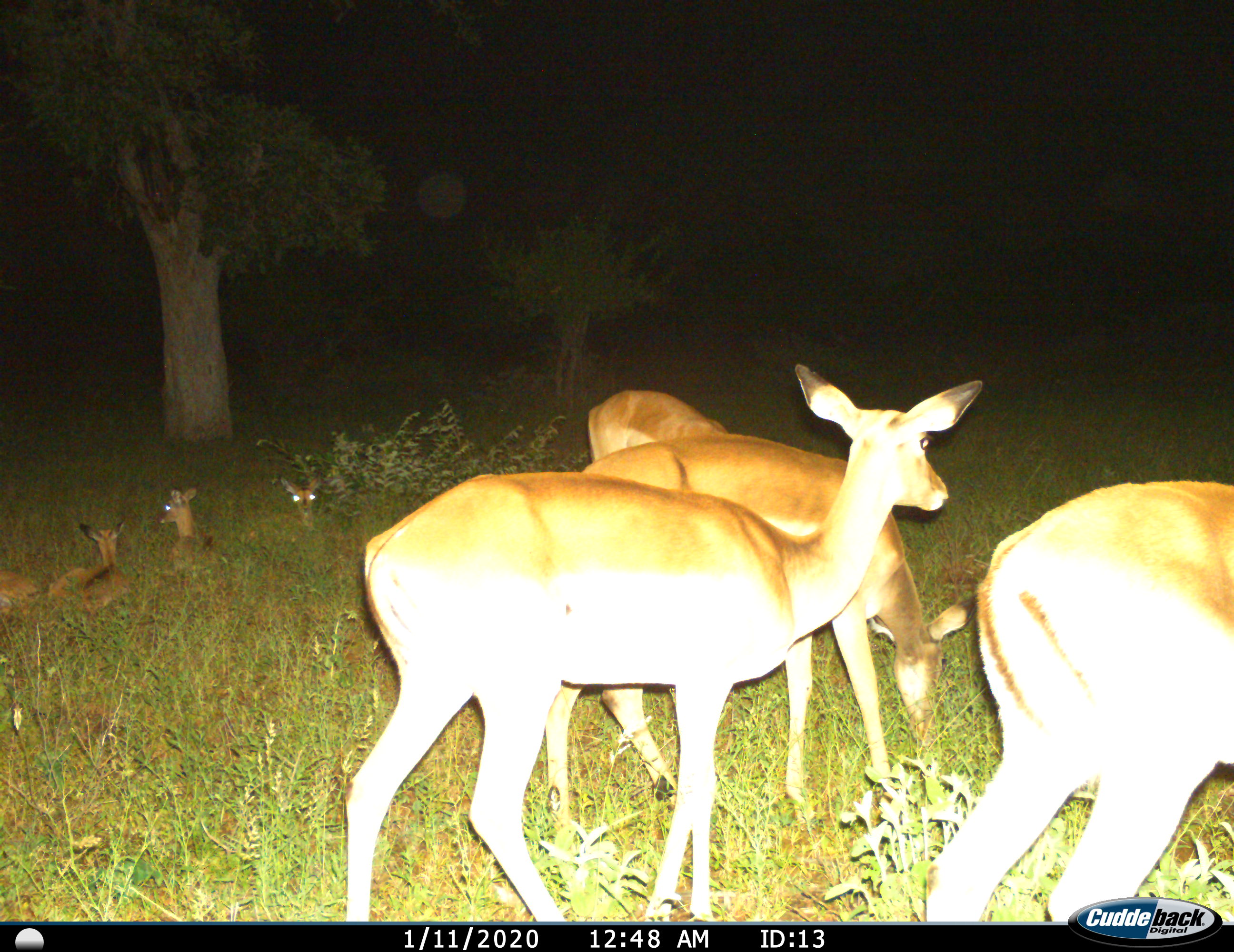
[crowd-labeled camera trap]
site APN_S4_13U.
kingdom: Animalia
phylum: Chordata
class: Mammalia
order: Artiodactyla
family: Bovidae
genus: Aepyceros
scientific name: Aepyceros melampus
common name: impala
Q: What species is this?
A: Impala (Aepyceros melampus).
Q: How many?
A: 8.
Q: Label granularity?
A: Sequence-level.